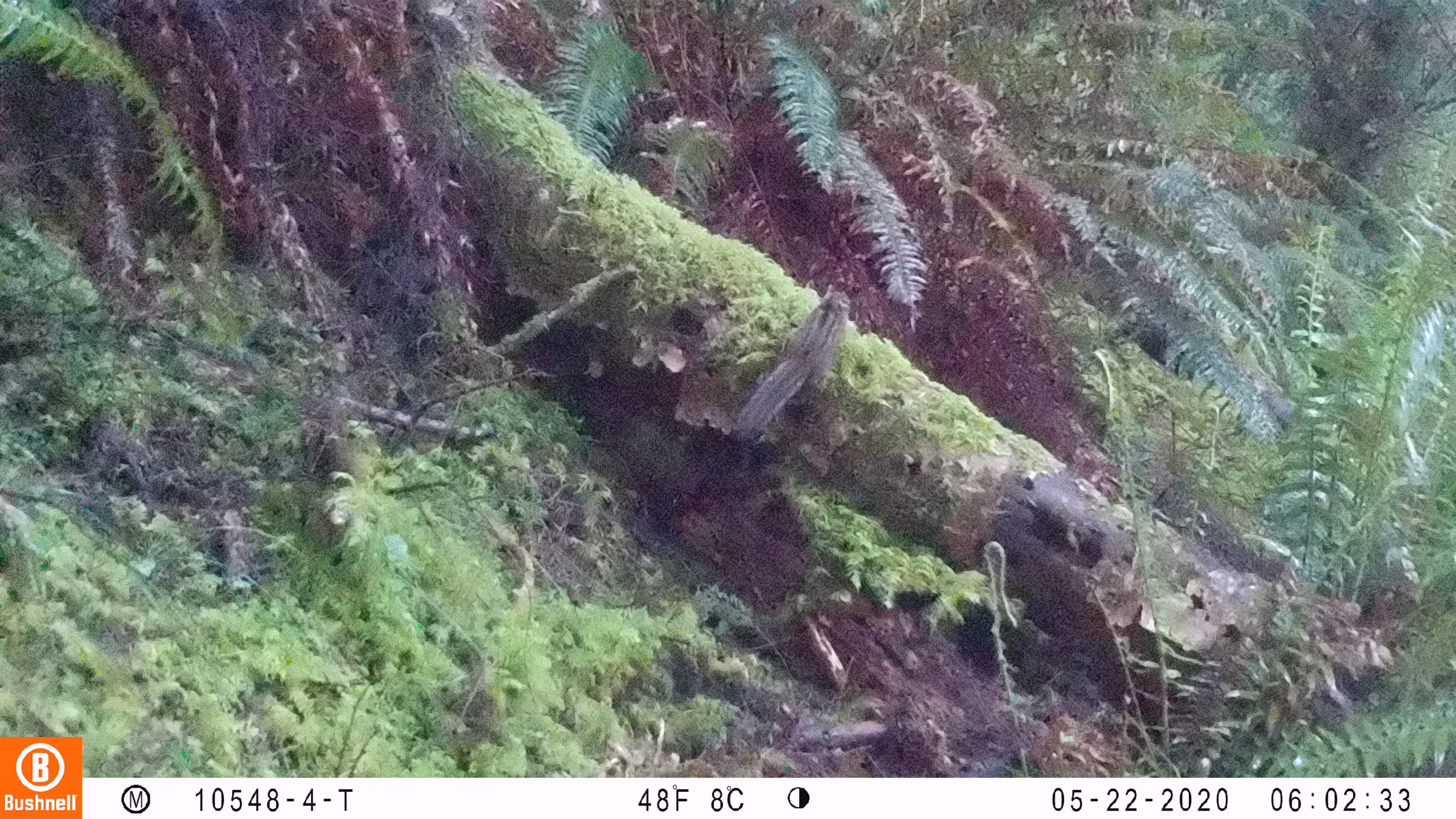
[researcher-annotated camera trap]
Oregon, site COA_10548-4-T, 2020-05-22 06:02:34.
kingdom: Animalia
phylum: Chordata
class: Mammalia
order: Rodentia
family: Sciuridae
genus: Neotamias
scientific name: Neotamias townsendii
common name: townsend's chipmunk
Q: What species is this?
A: Townsend's chipmunk (Neotamias townsendii).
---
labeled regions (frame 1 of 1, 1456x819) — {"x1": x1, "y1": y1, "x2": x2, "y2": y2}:
townsend's chipmunk: {"x1": 730, "y1": 280, "x2": 855, "y2": 436}